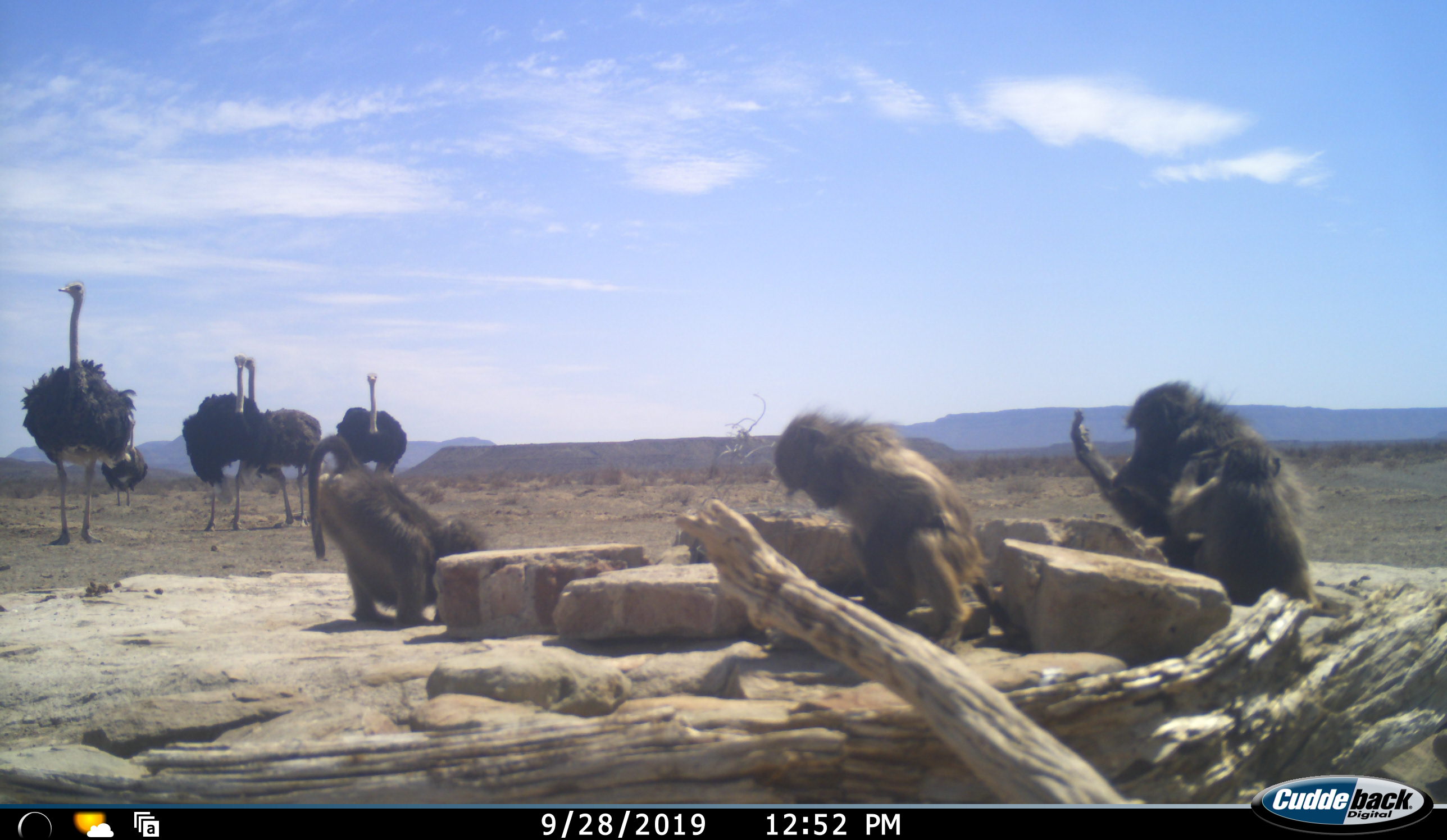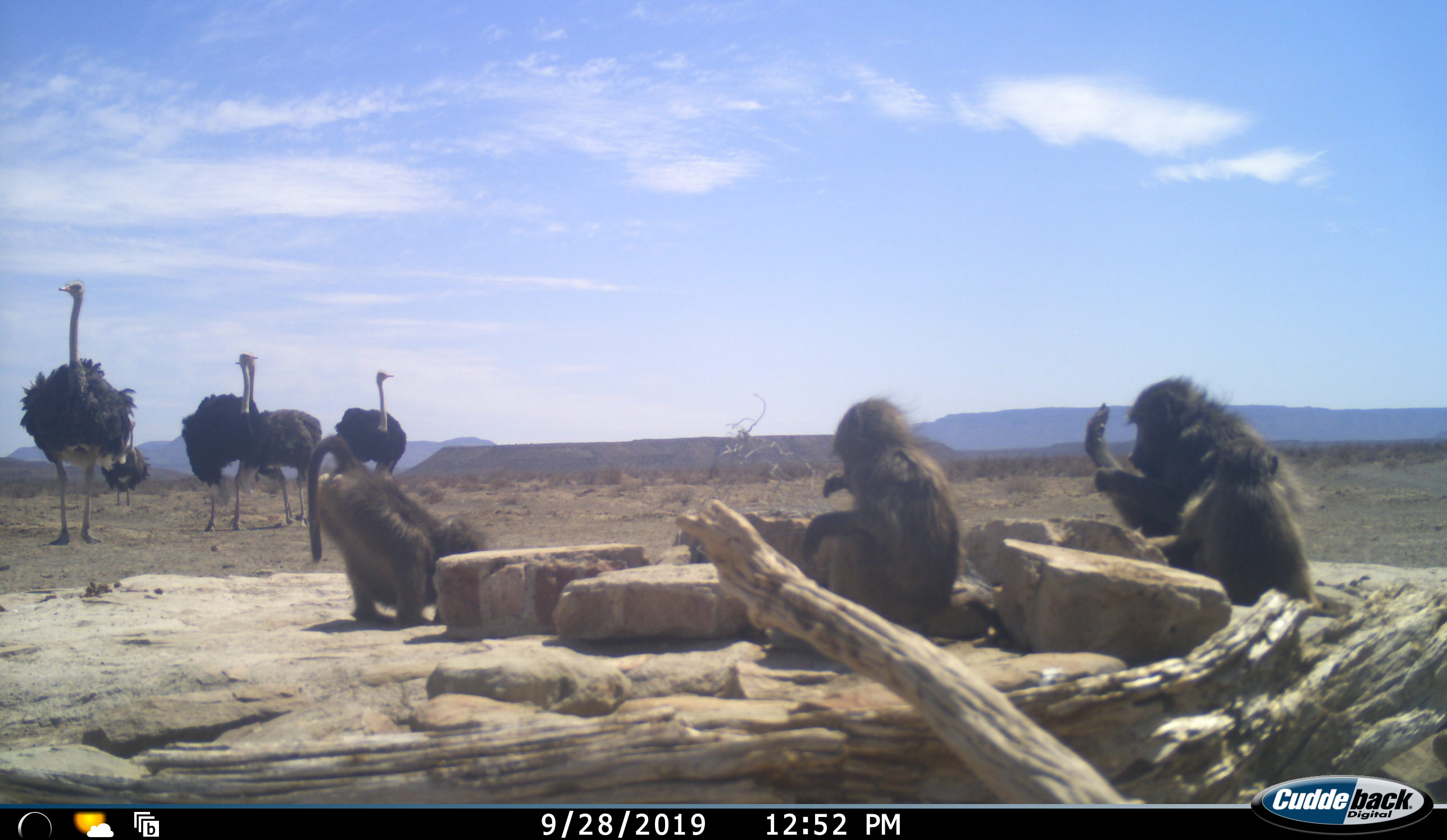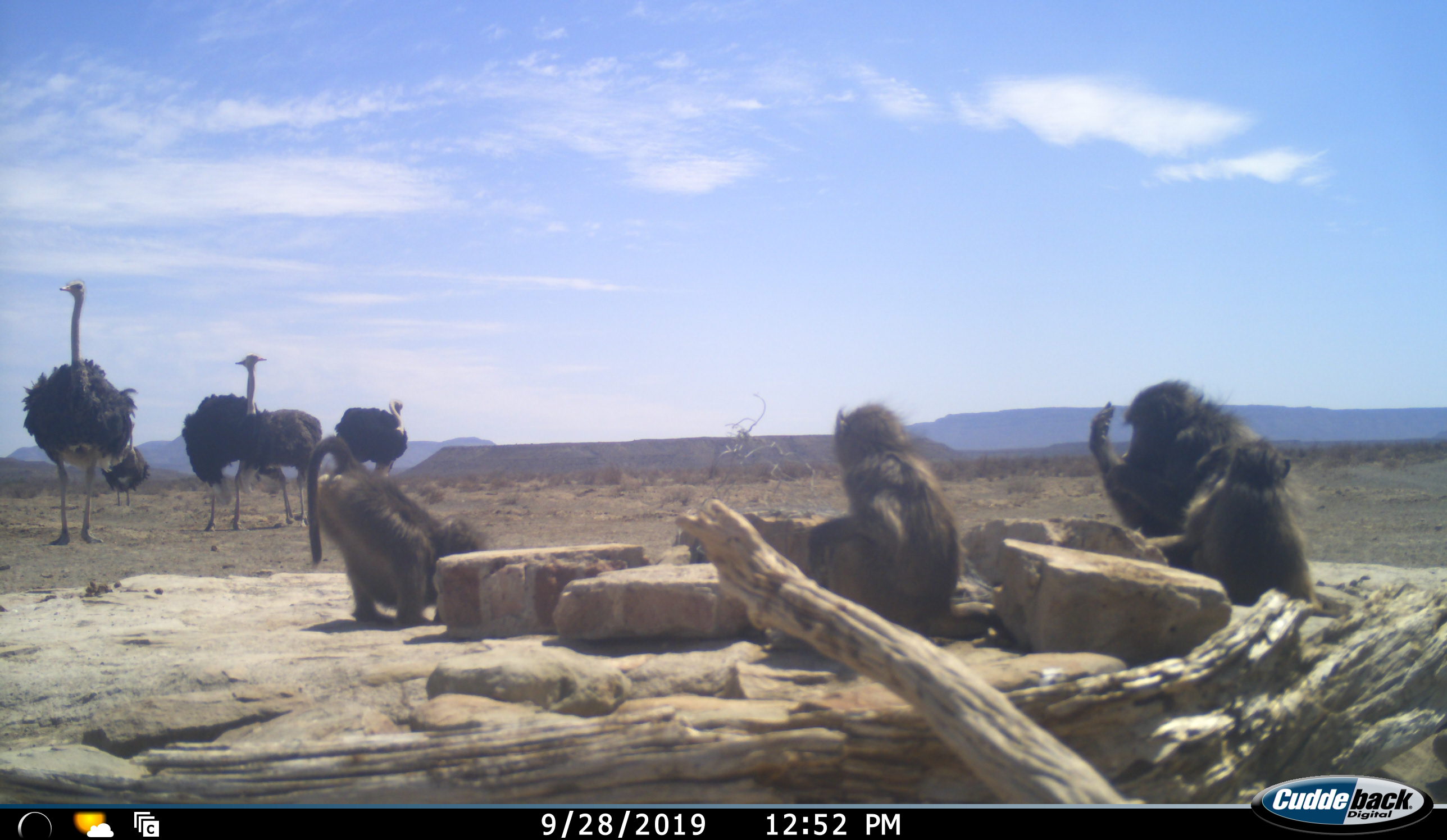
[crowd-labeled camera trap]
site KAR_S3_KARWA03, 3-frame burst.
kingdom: Animalia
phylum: Chordata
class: Mammalia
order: Primates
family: Cercopithecidae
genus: Papio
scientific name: Papio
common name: baboon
Baboon (Papio), count 4. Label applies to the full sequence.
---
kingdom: Animalia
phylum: Chordata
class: Aves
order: Struthioniformes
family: Struthionidae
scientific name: Struthionidae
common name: ostrich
Ostrich (Struthionidae), count 5. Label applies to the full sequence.